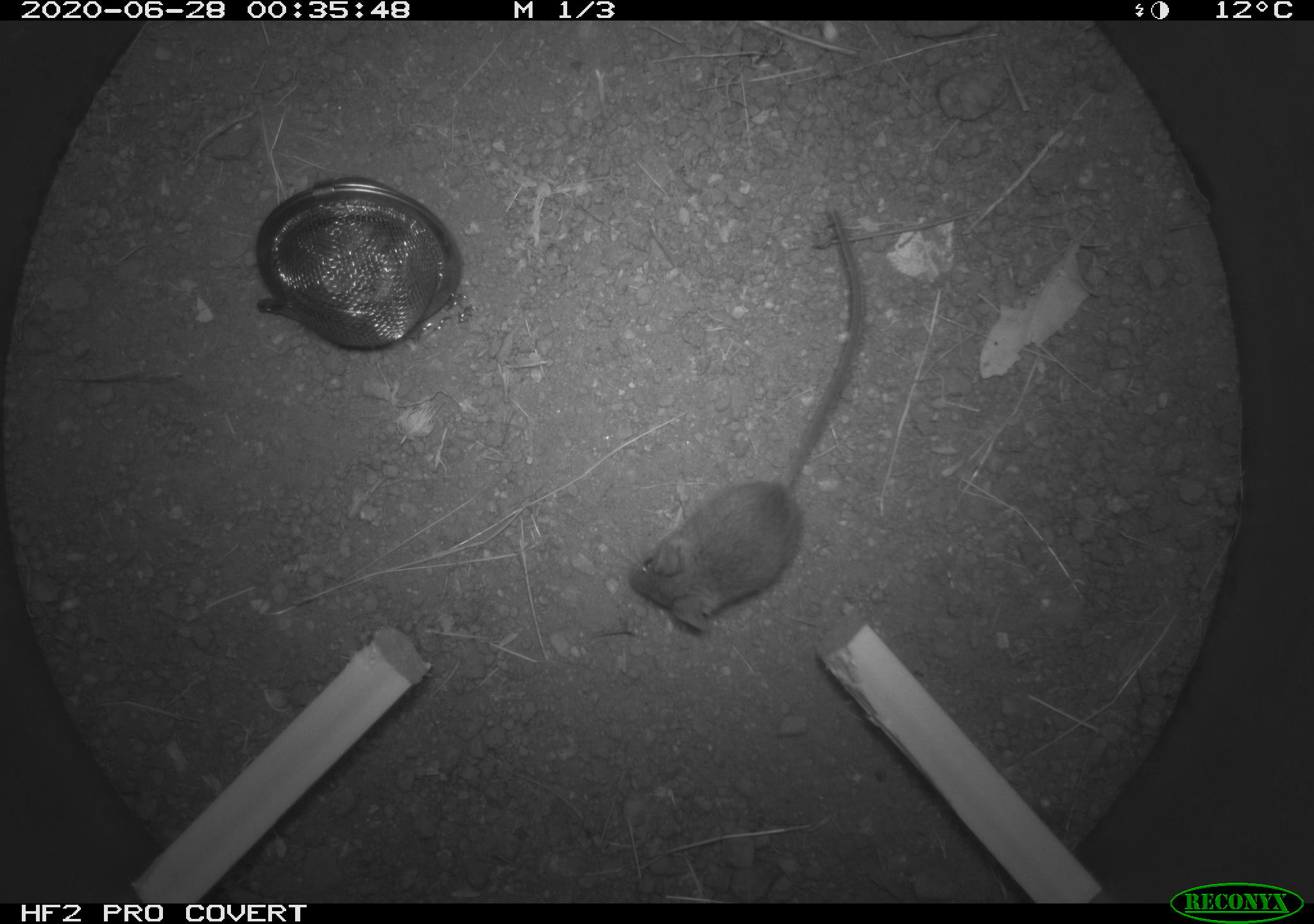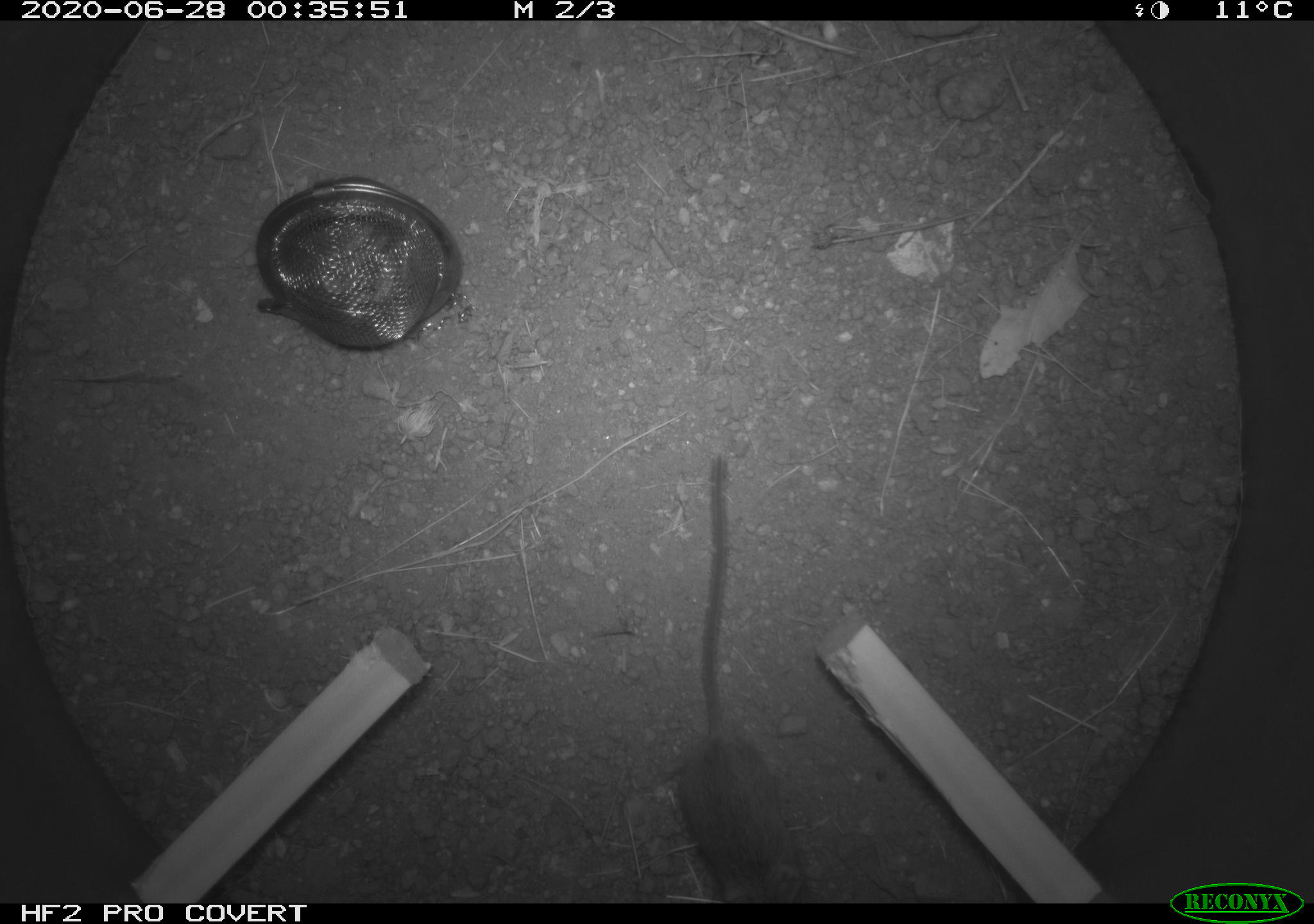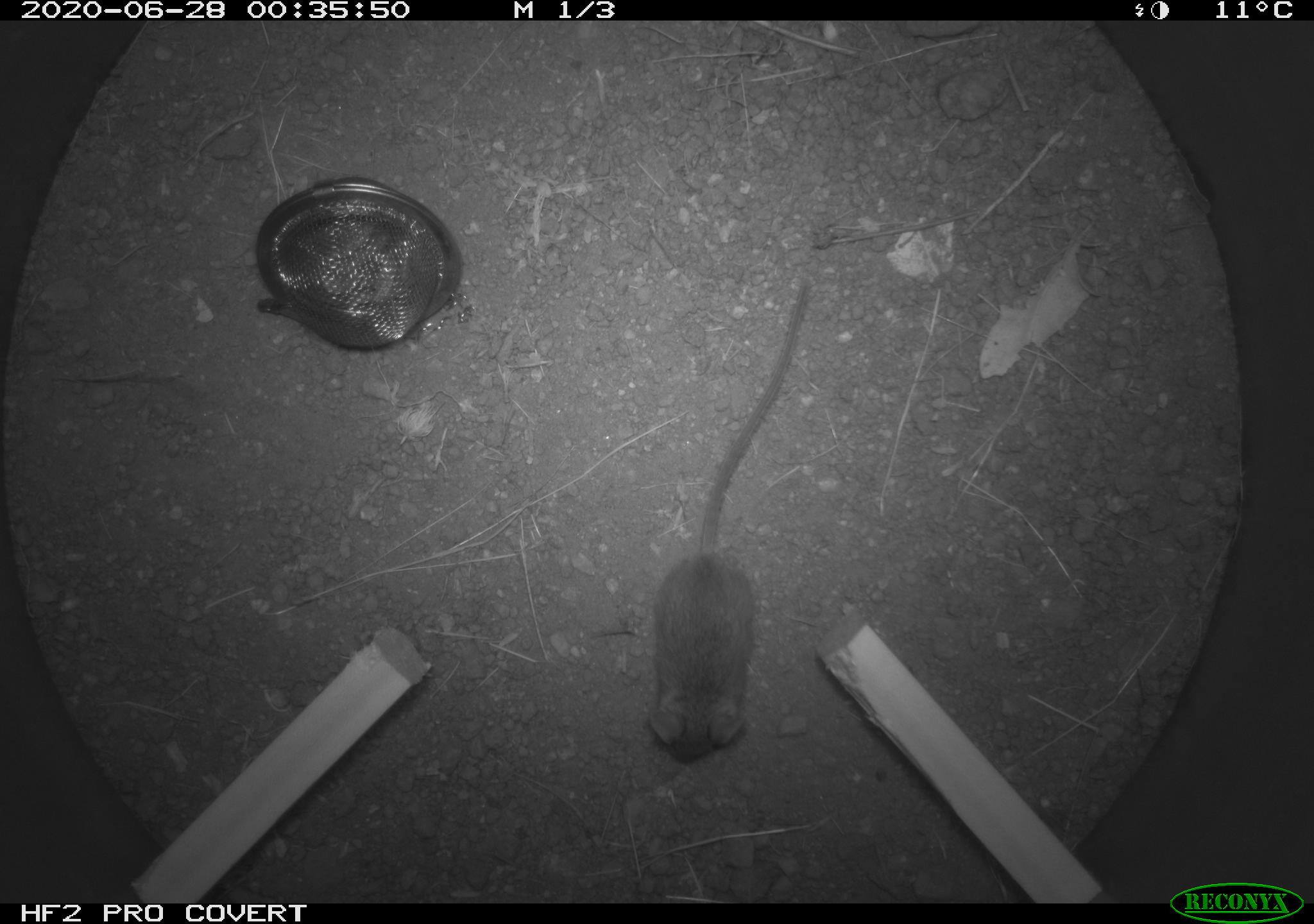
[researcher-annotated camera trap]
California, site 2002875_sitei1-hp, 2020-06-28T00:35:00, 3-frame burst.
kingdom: Animalia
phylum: Chordata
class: Mammalia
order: Rodentia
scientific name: Rodentia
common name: rodent